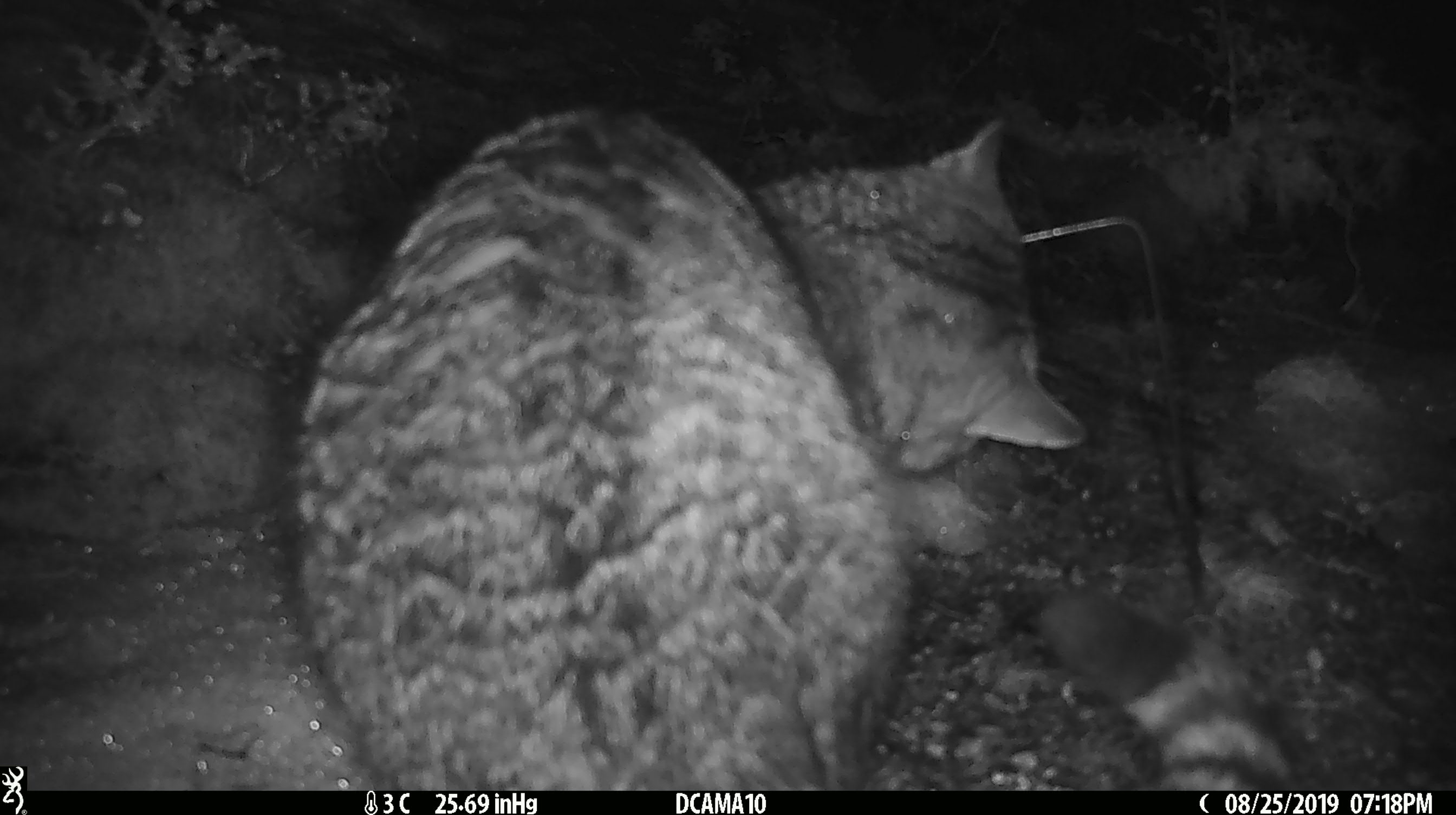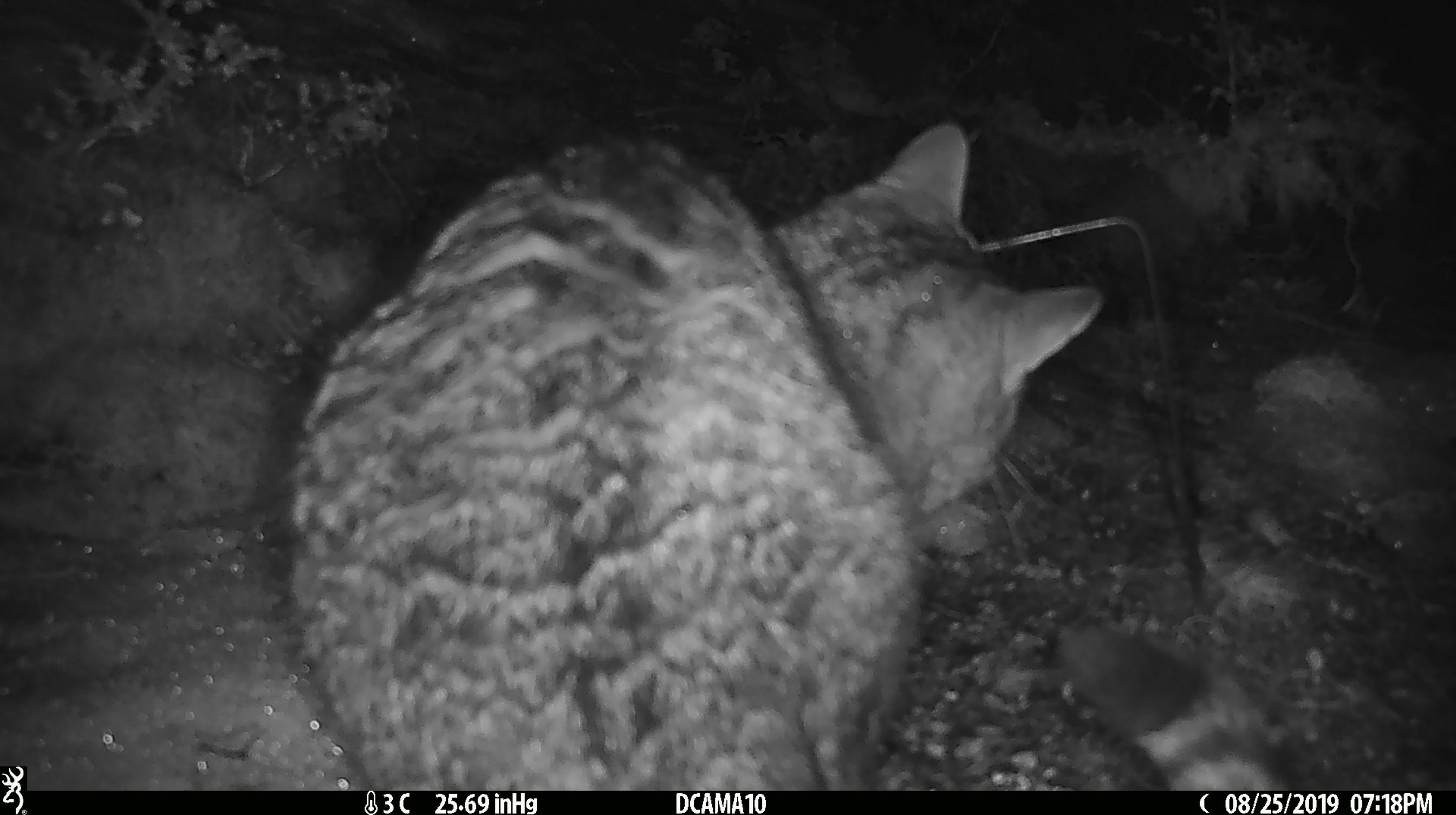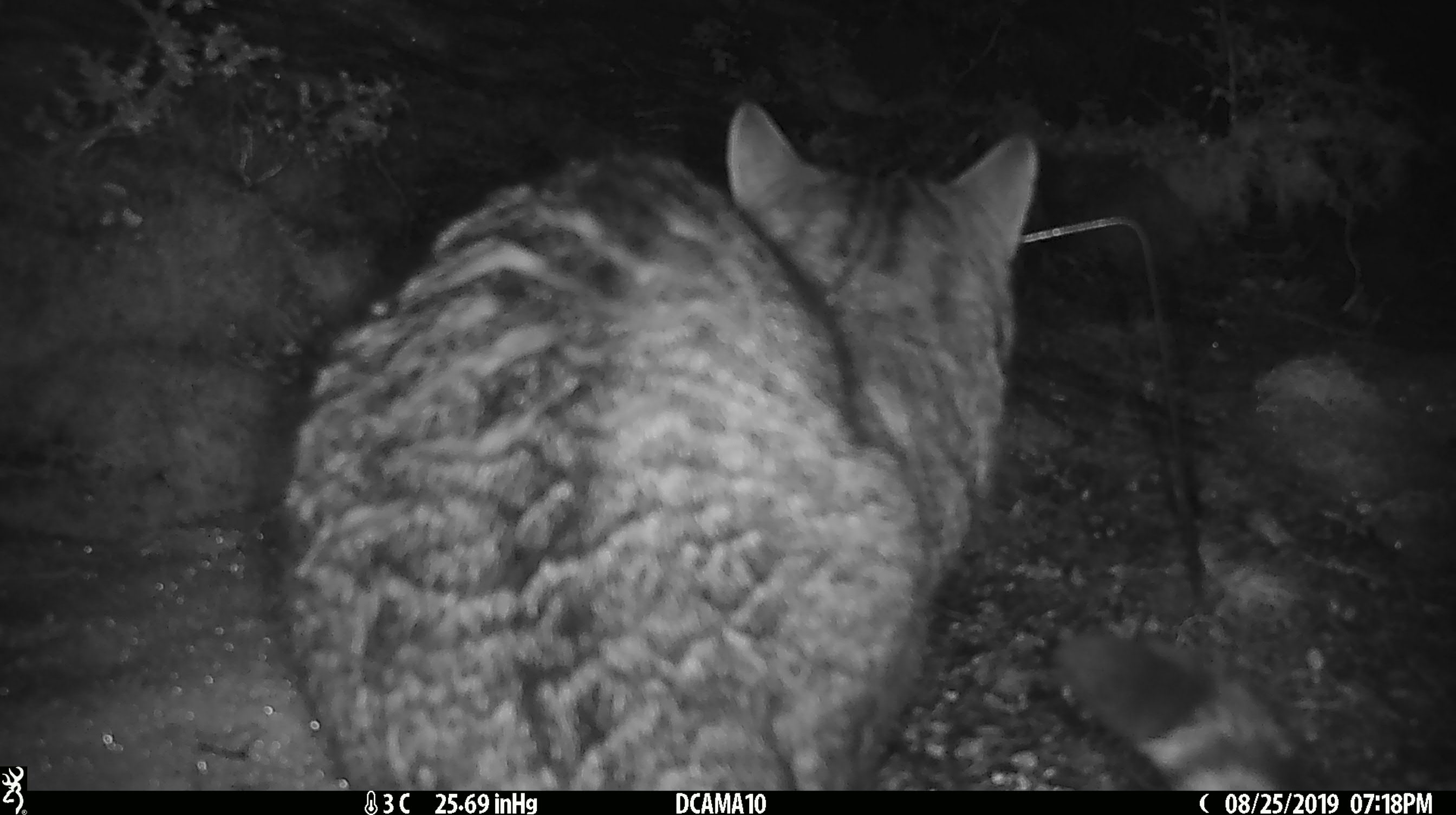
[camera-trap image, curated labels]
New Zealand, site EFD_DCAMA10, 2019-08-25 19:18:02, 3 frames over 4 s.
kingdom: Animalia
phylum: Chordata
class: Mammalia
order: Carnivora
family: Felidae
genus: Felis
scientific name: Felis catus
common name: domestic cat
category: cat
Cat (domestic cat) (Felis catus).